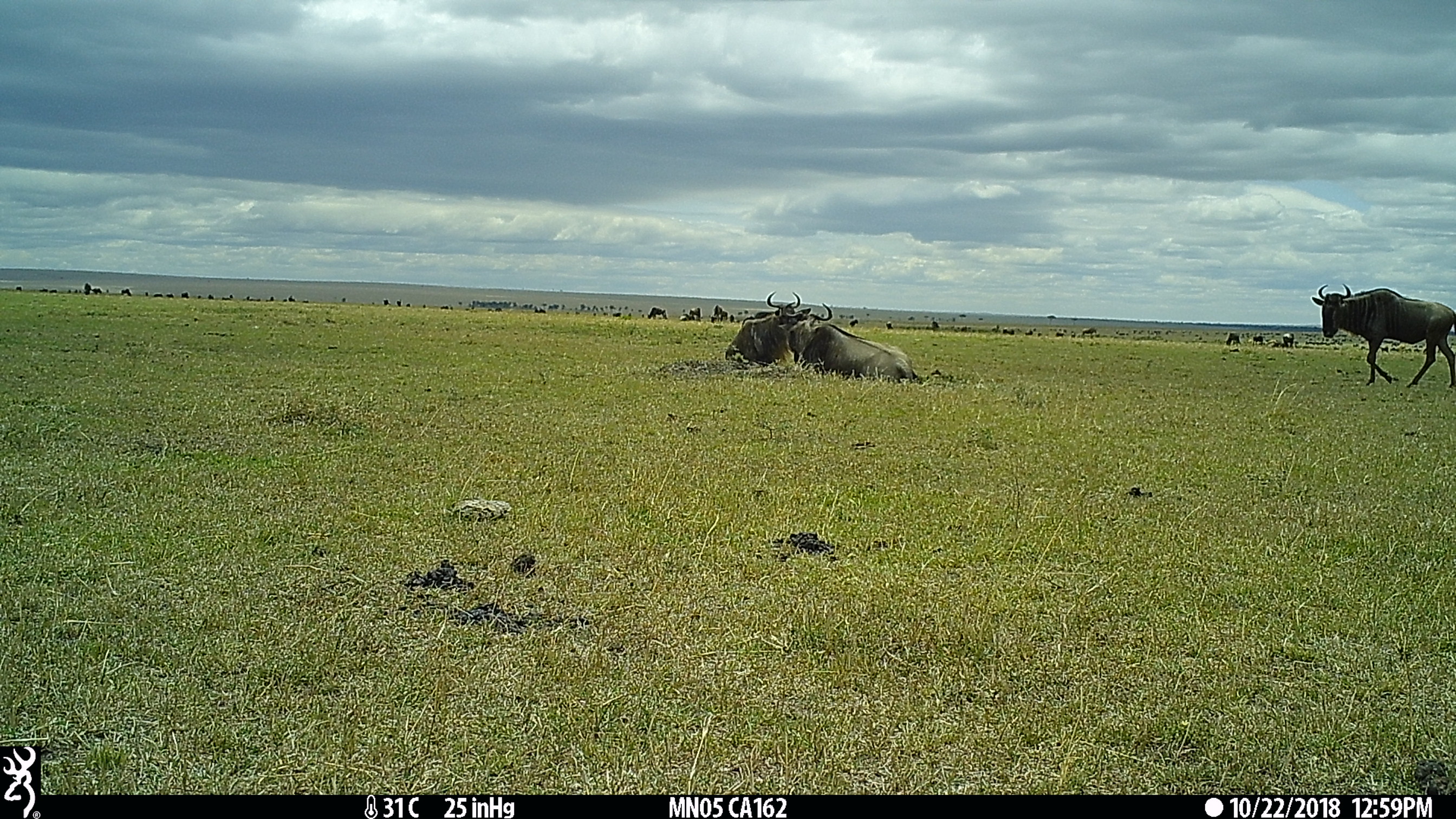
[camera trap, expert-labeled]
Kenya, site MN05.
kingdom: Animalia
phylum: Chordata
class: Mammalia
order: Artiodactyla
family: Bovidae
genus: Connochaetes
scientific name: Connochaetes taurinus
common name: blue wildebeest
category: wildebeest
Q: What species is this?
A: Wildebeest (blue wildebeest) (Connochaetes taurinus).